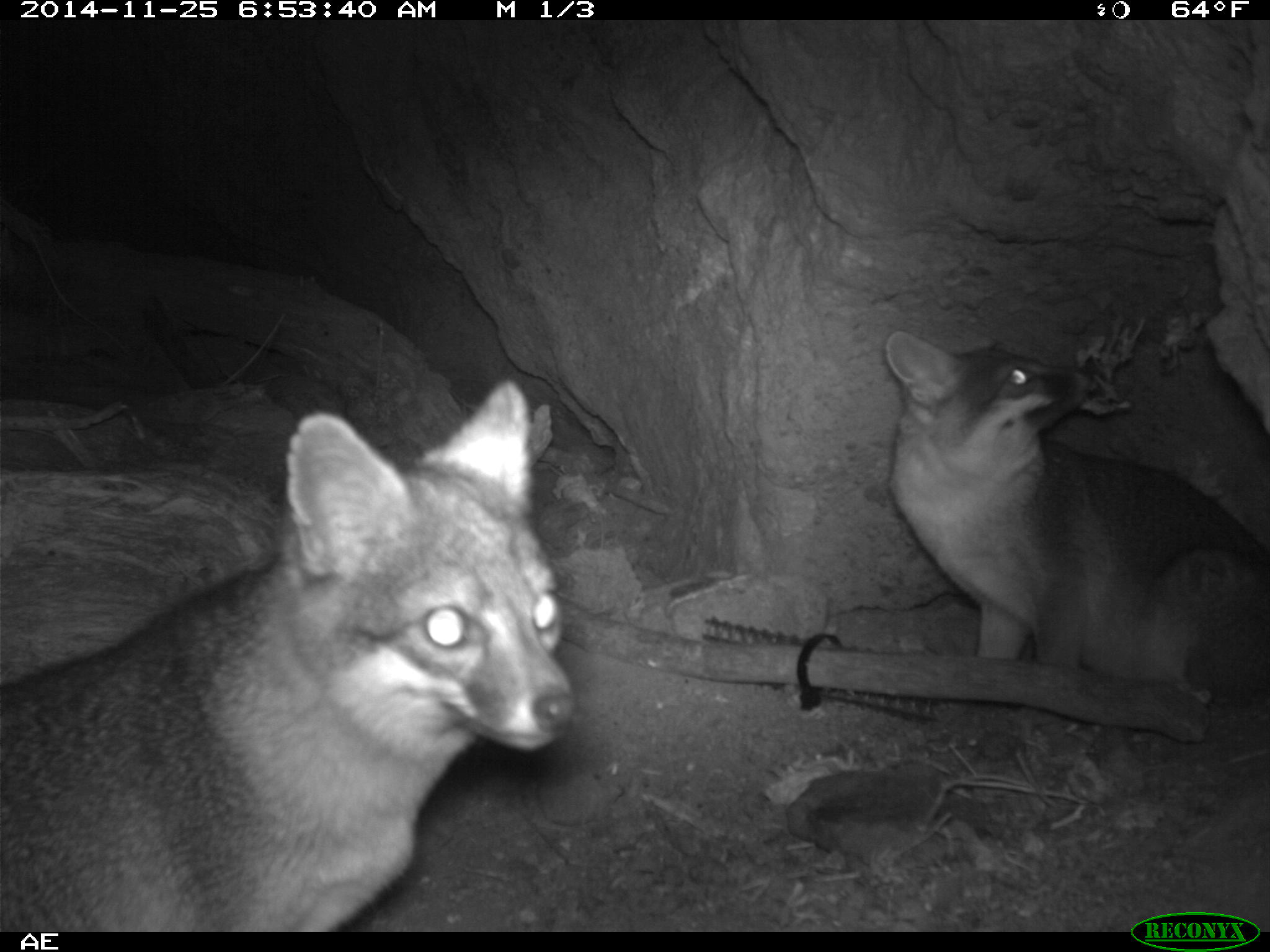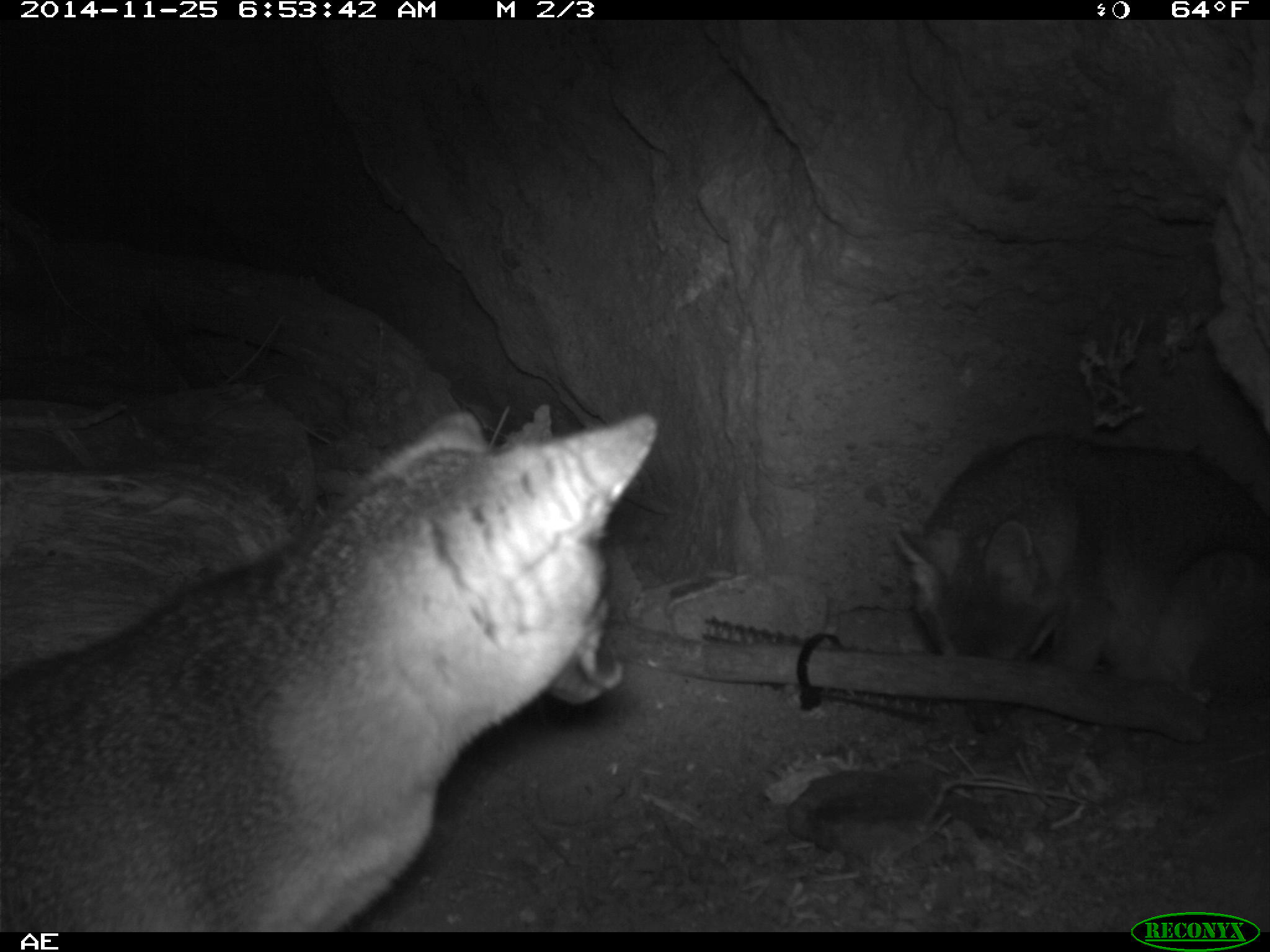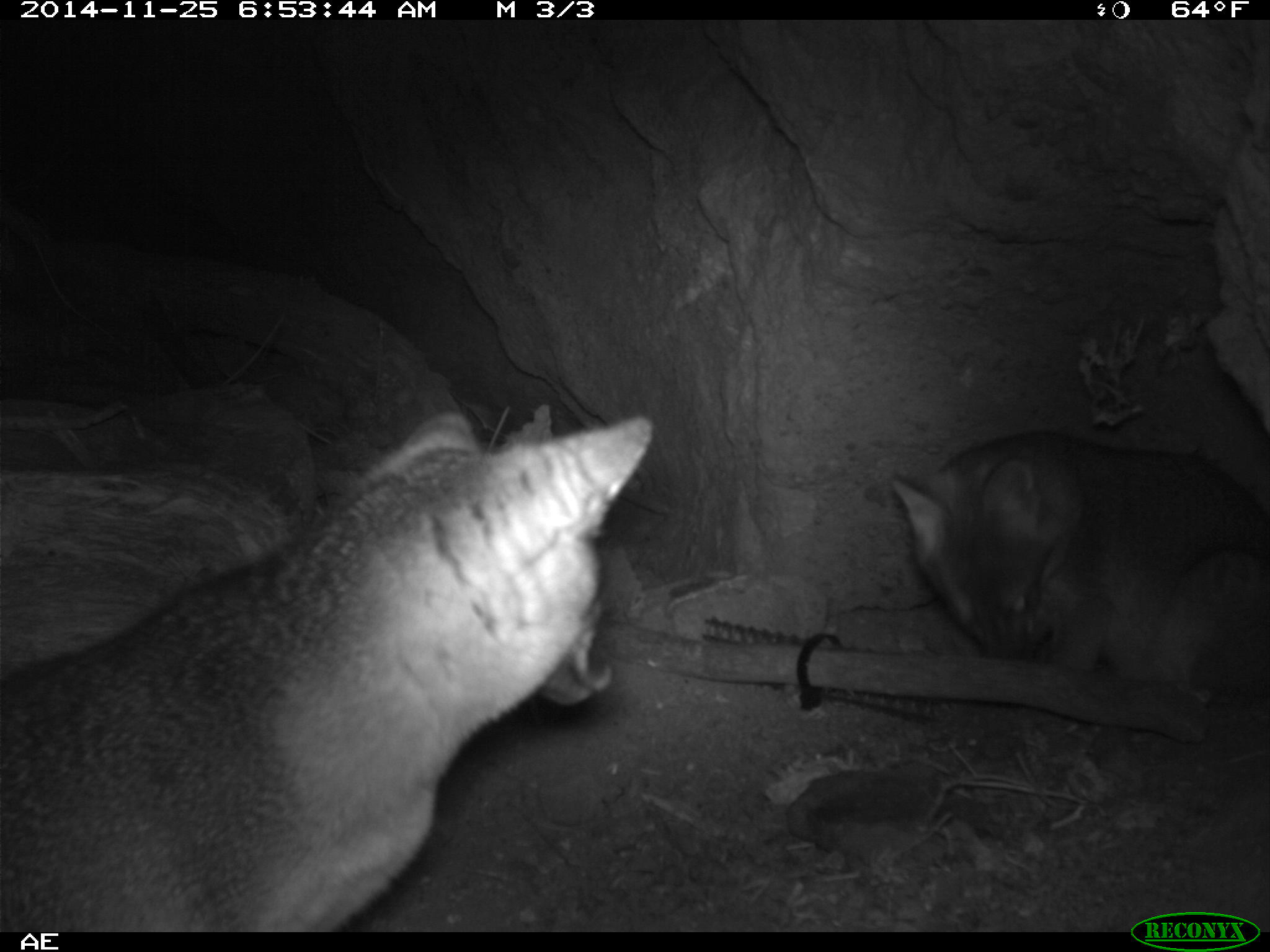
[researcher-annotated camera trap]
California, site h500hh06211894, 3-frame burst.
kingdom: Animalia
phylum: Chordata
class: Mammalia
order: Carnivora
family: Canidae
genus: Urocyon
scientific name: Urocyon littoralis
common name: island fox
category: fox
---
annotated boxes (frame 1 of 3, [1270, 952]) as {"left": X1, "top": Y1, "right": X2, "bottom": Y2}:
fox: {"left": 0, "top": 378, "right": 577, "bottom": 932}; {"left": 883, "top": 327, "right": 1269, "bottom": 707}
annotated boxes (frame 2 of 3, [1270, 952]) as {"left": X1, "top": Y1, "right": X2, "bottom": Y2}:
fox: {"left": 0, "top": 411, "right": 657, "bottom": 932}; {"left": 895, "top": 434, "right": 1269, "bottom": 731}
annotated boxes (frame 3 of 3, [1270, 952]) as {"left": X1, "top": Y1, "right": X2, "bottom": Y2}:
fox: {"left": 4, "top": 408, "right": 654, "bottom": 932}; {"left": 889, "top": 430, "right": 1269, "bottom": 699}